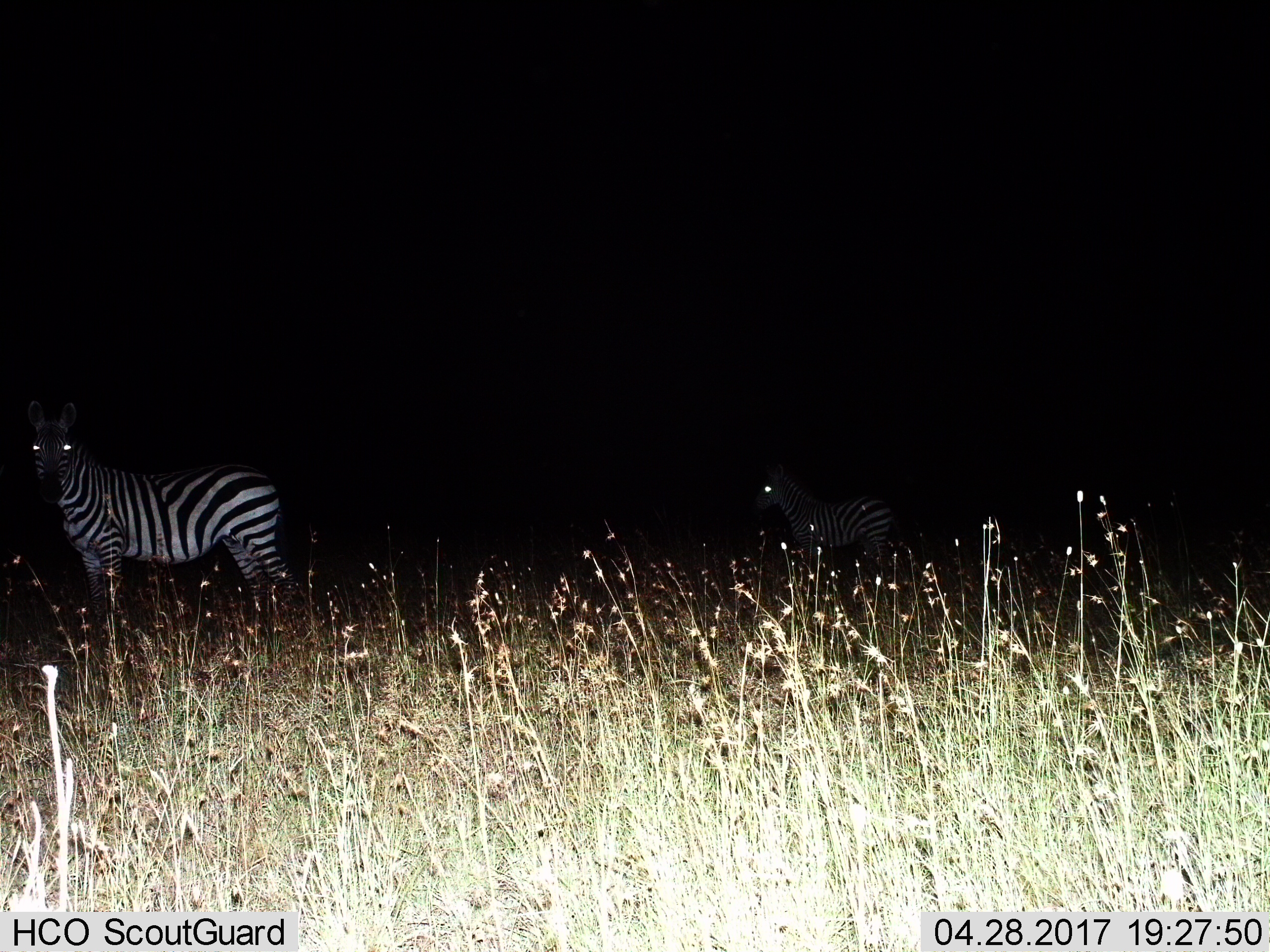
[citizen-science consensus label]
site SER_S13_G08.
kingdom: Animalia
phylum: Chordata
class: Mammalia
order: Perissodactyla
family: Equidae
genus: Equus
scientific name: Equus quagga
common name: plains zebra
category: zebraplains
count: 2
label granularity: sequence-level